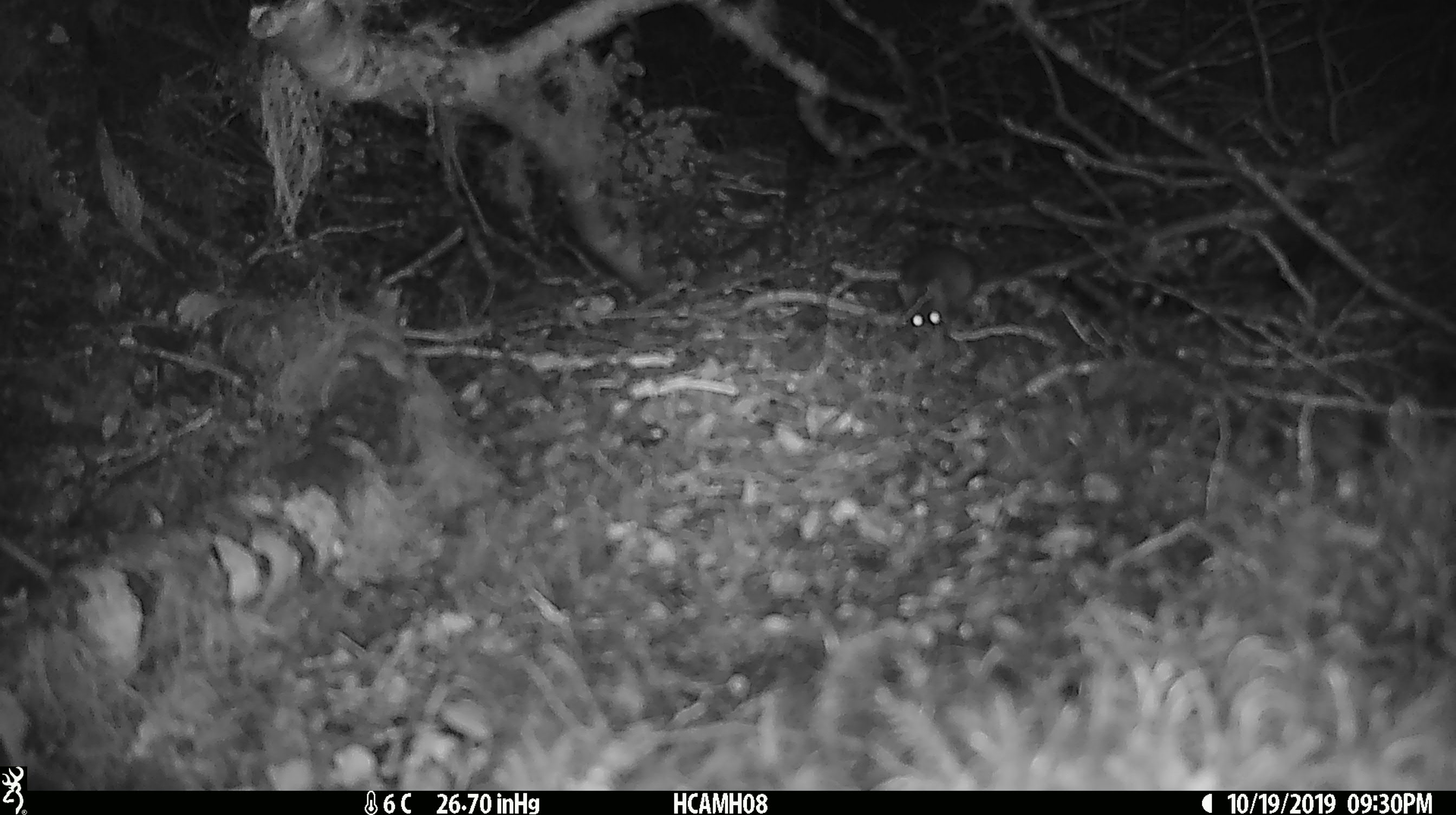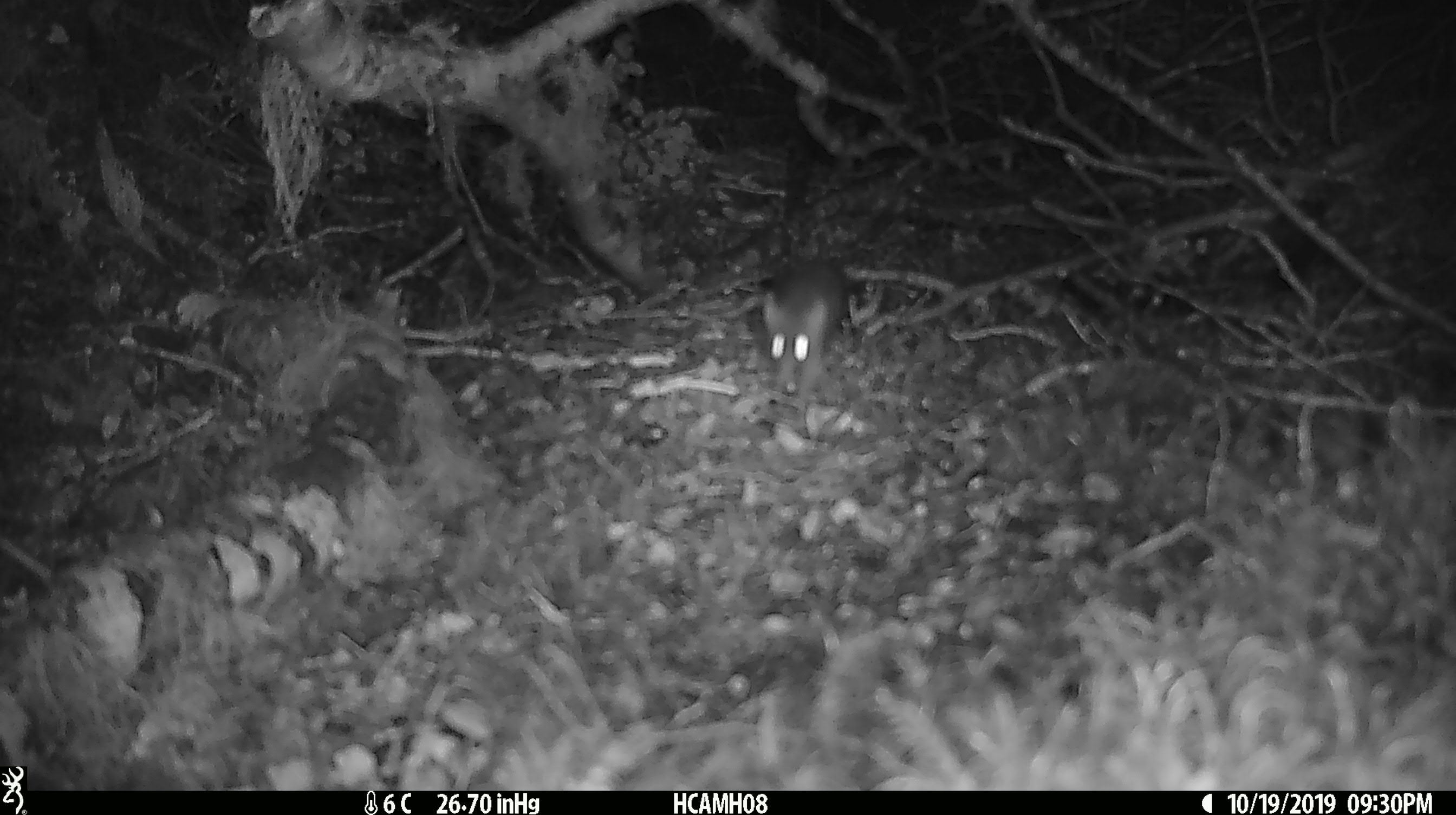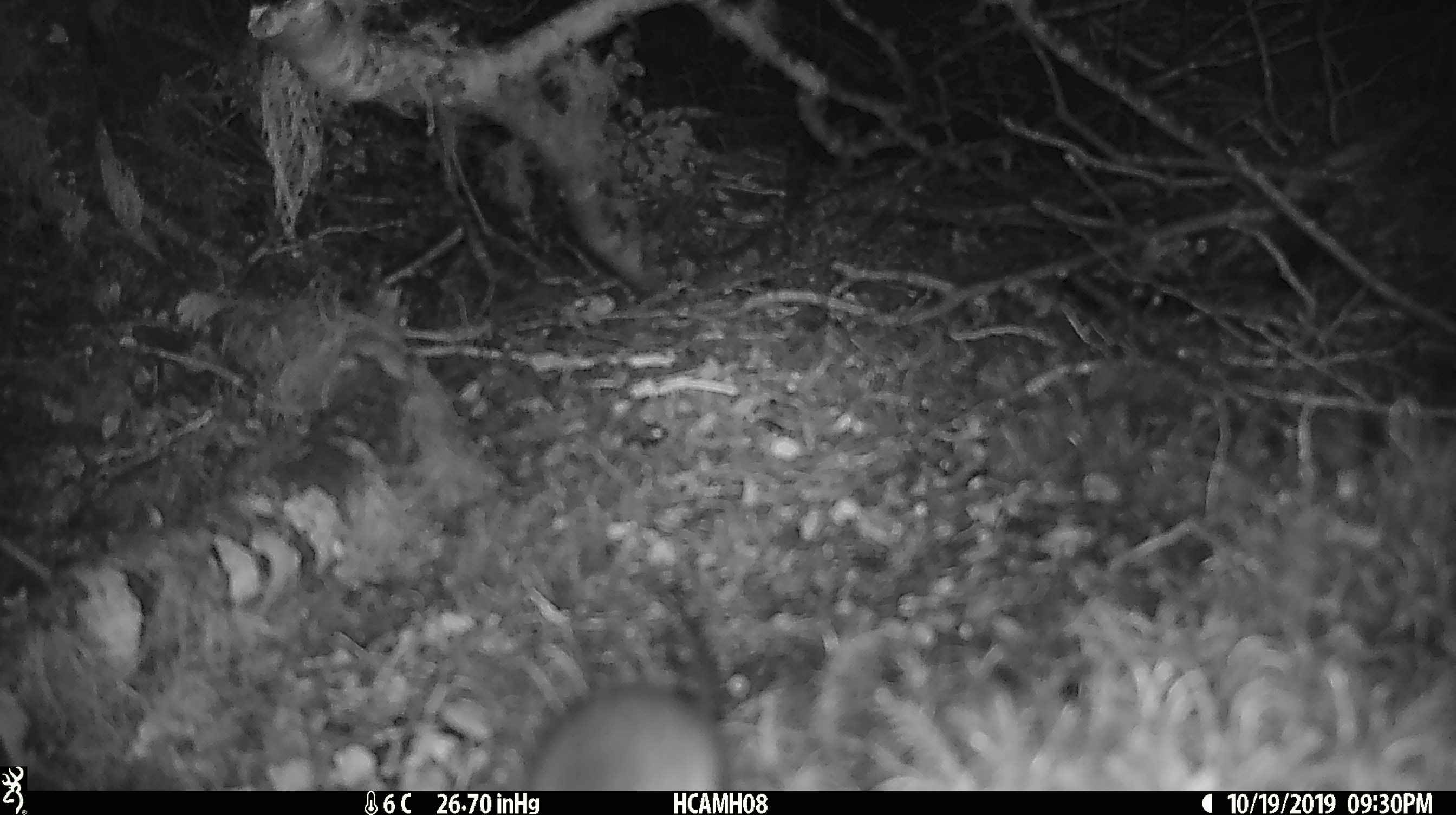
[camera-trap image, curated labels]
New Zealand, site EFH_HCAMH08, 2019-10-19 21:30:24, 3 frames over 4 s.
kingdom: Animalia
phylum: Chordata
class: Mammalia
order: Rodentia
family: Muridae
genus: Mus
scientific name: Mus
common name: mouse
Mouse (Mus).